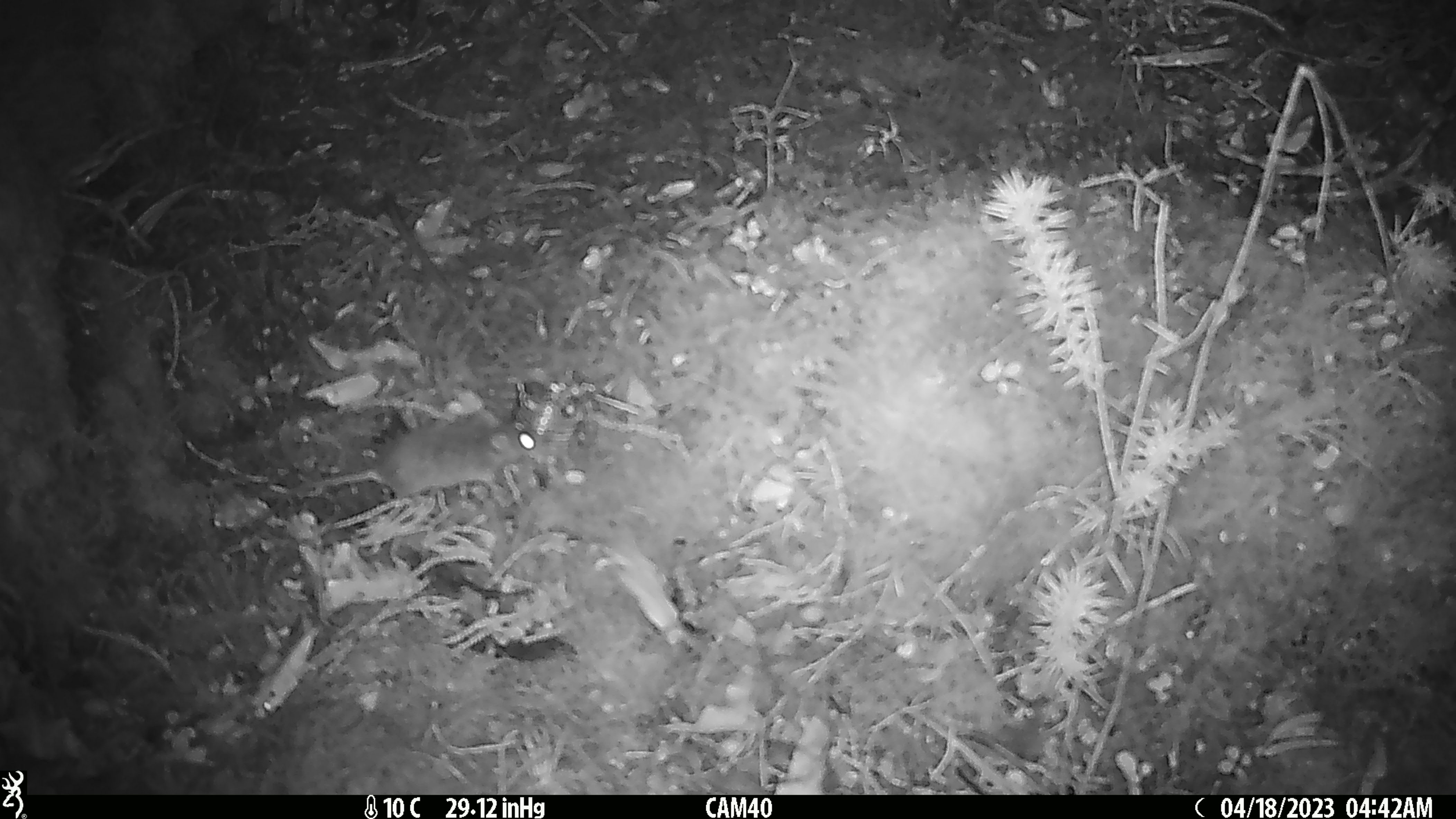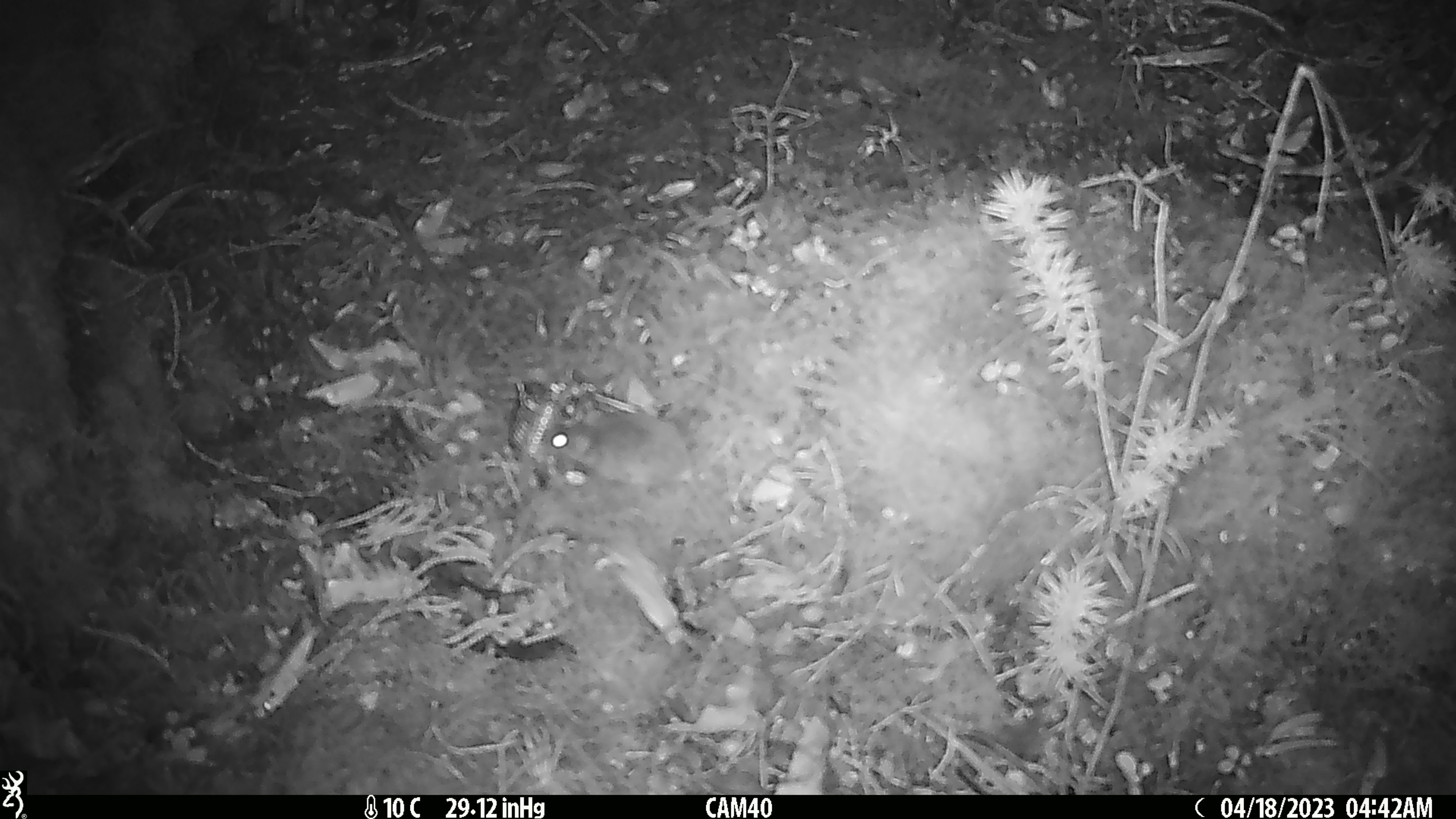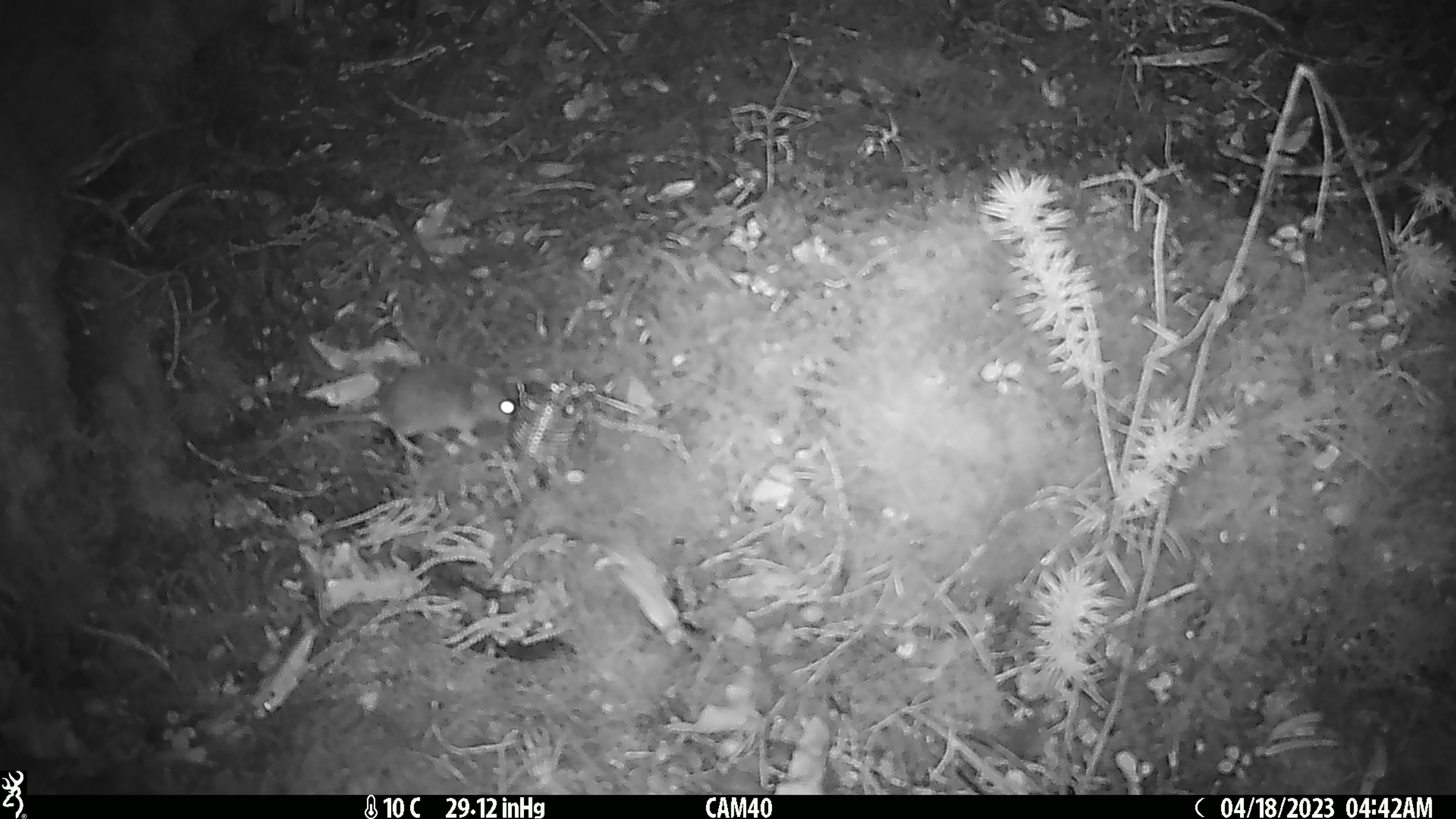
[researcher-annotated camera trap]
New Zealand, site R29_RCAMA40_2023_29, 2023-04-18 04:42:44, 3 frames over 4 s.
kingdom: Animalia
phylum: Chordata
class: Mammalia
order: Rodentia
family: Muridae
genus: Mus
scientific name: Mus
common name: mouse